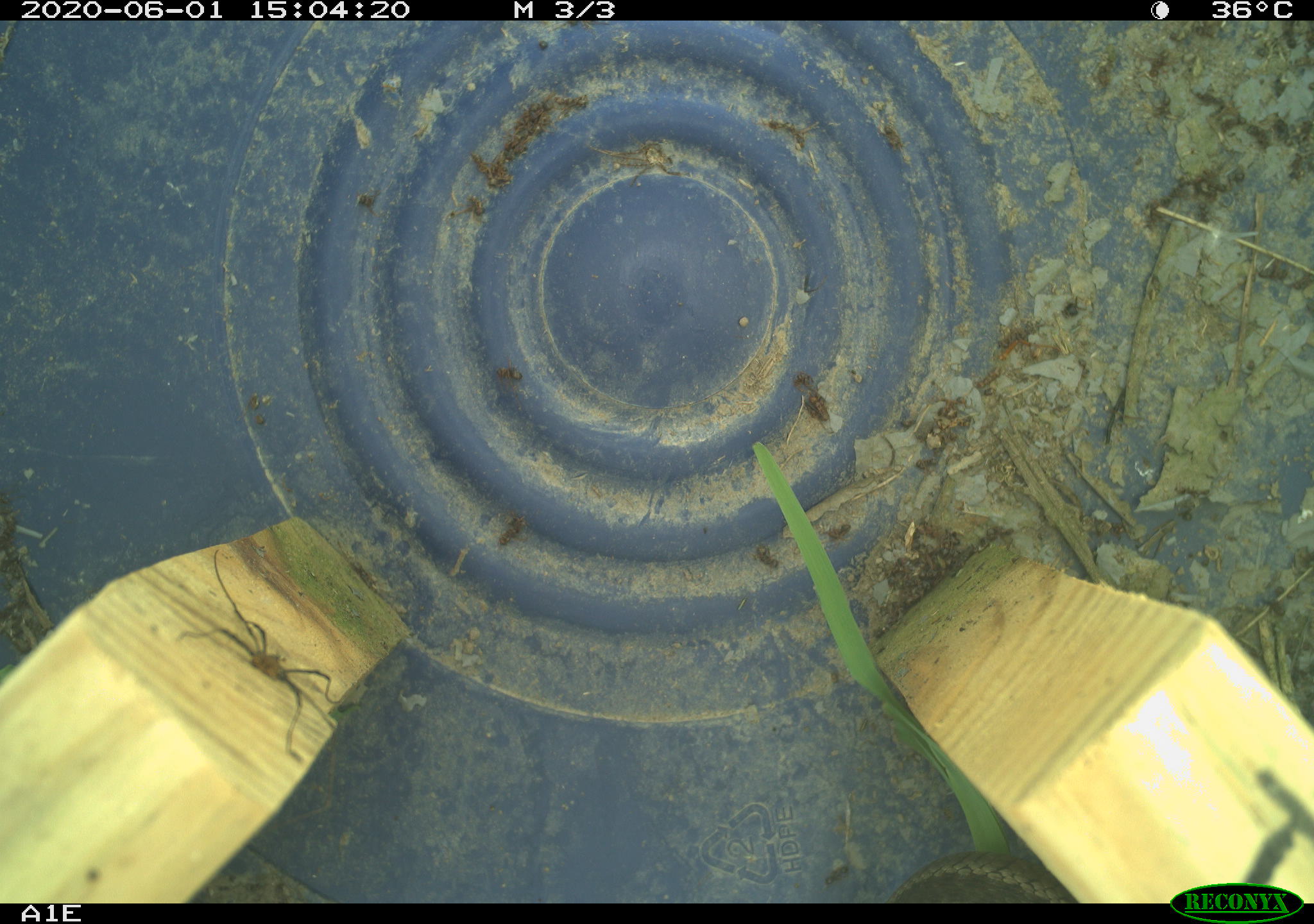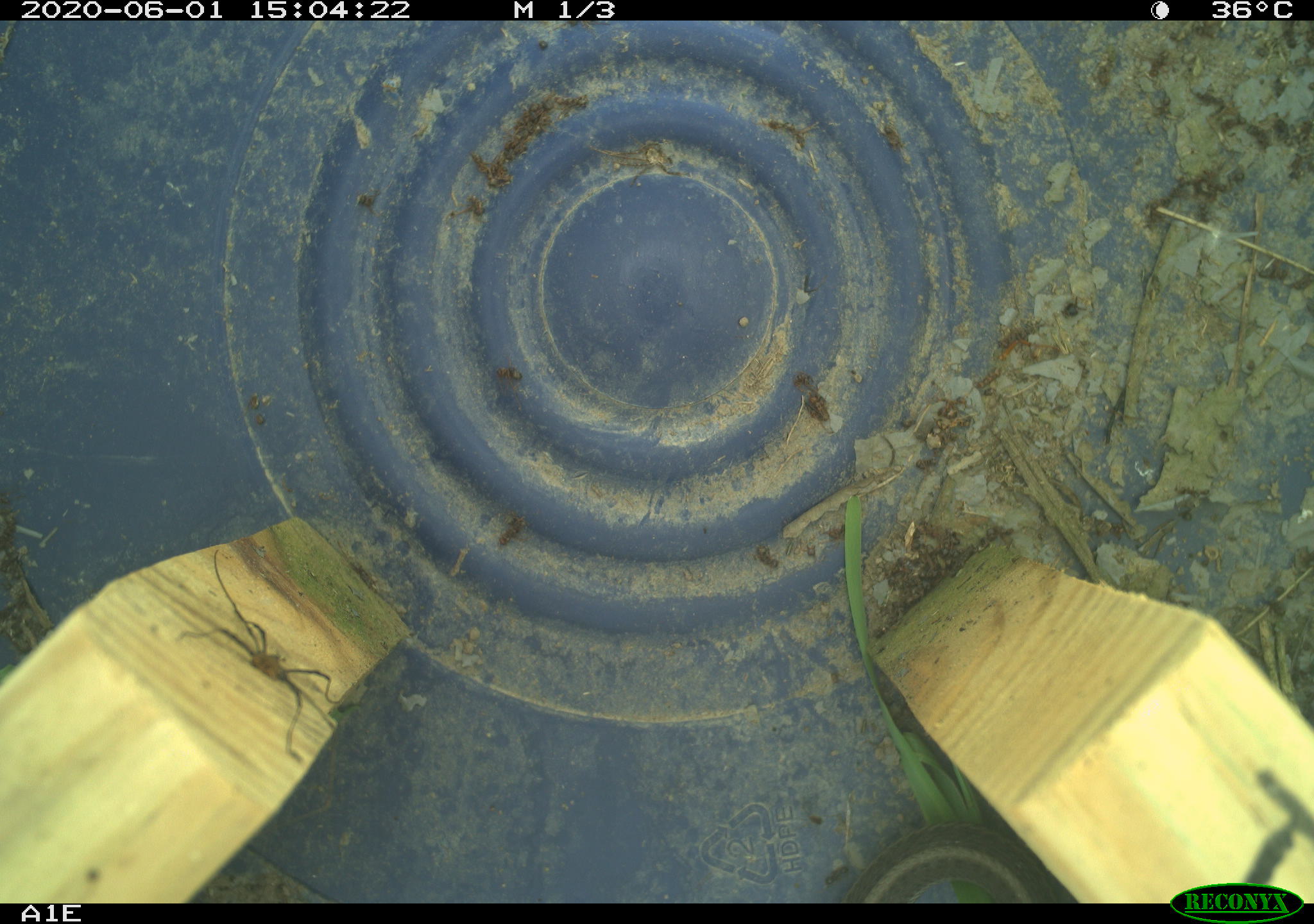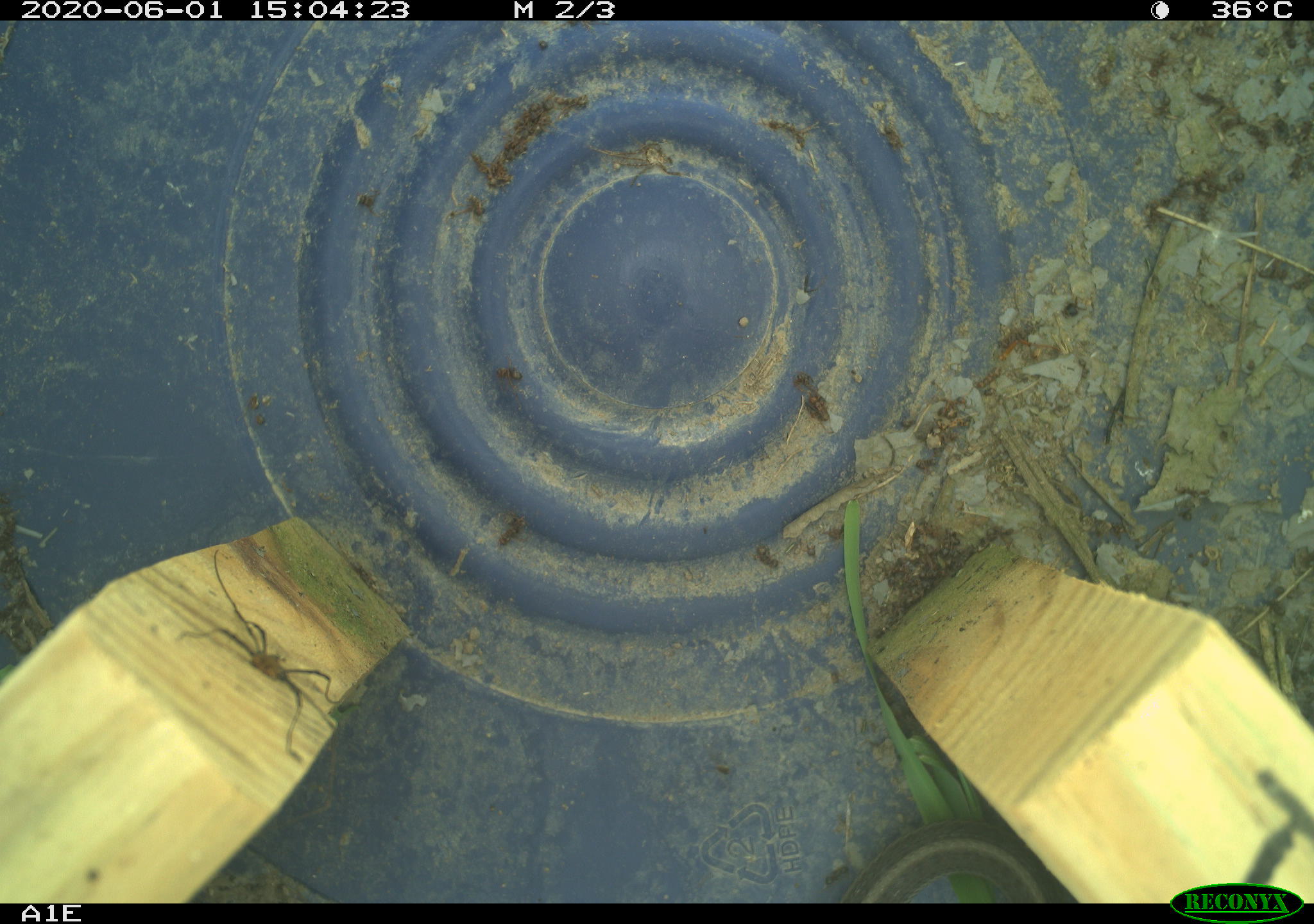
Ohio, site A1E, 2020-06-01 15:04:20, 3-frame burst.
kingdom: Animalia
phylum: Chordata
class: Reptilia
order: Squamata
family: Colubridae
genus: Thamnophis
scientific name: Thamnophis sirtalis sirtalis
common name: eastern gartersnake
Eastern gartersnake (Thamnophis sirtalis sirtalis).